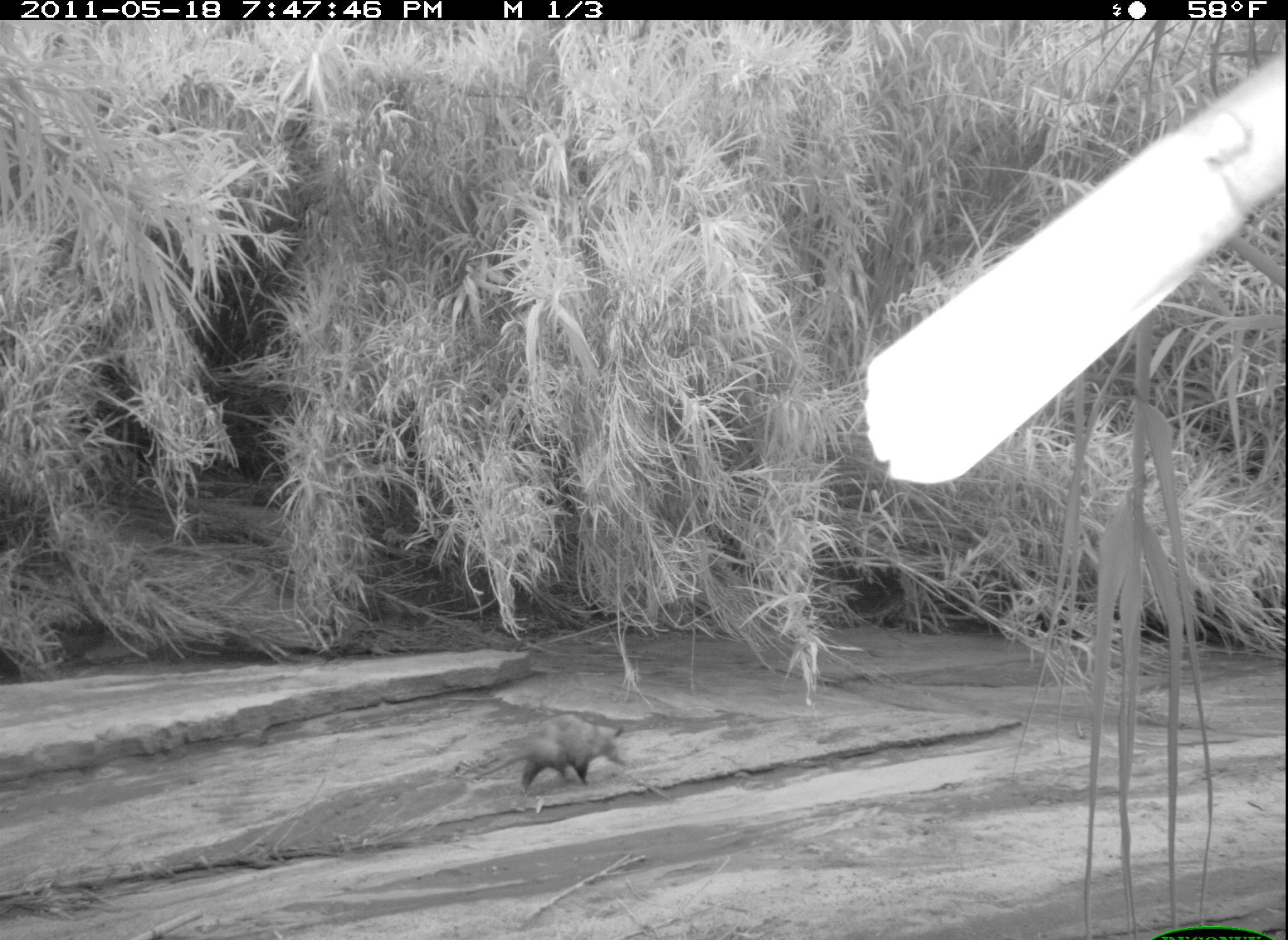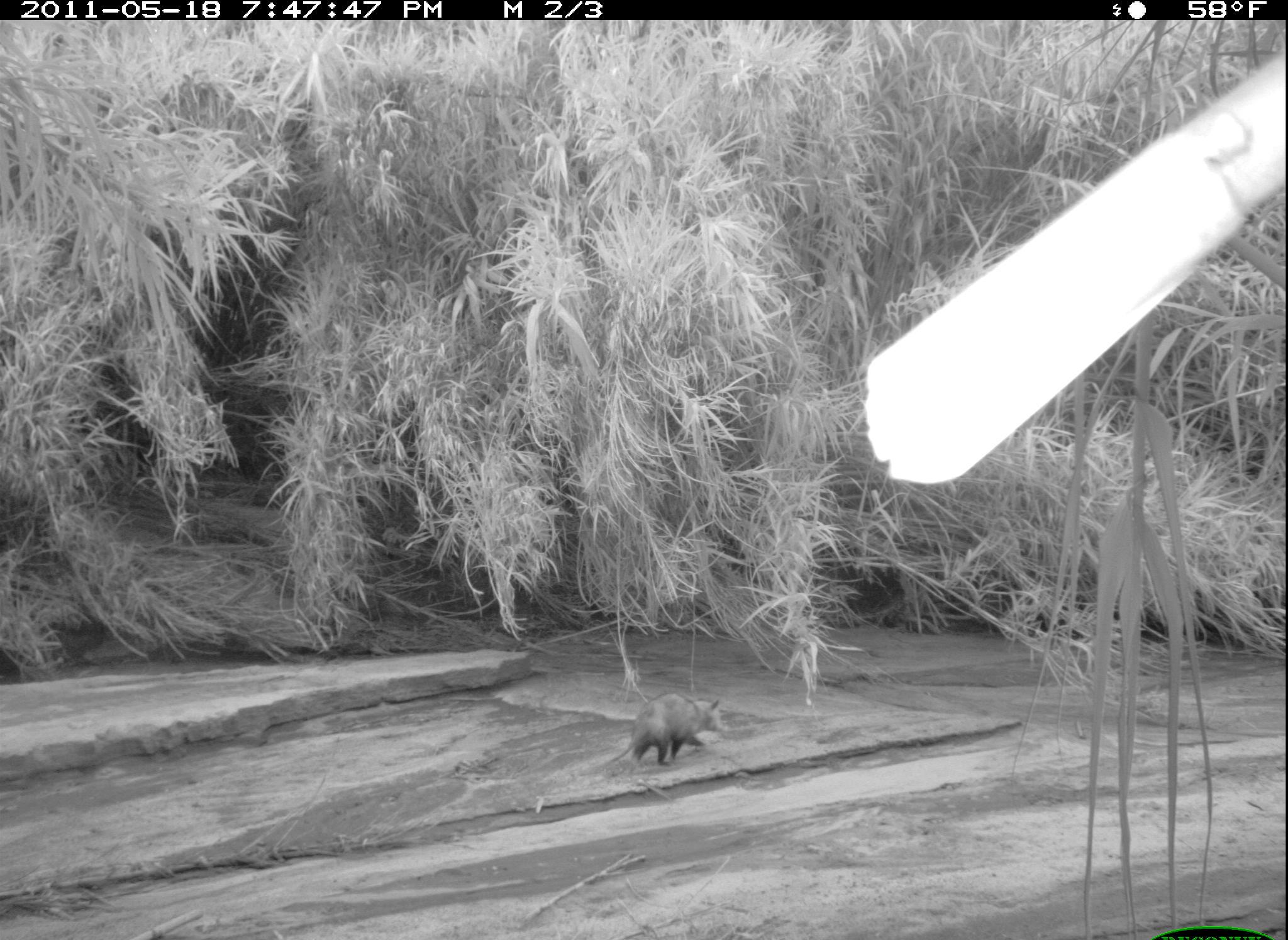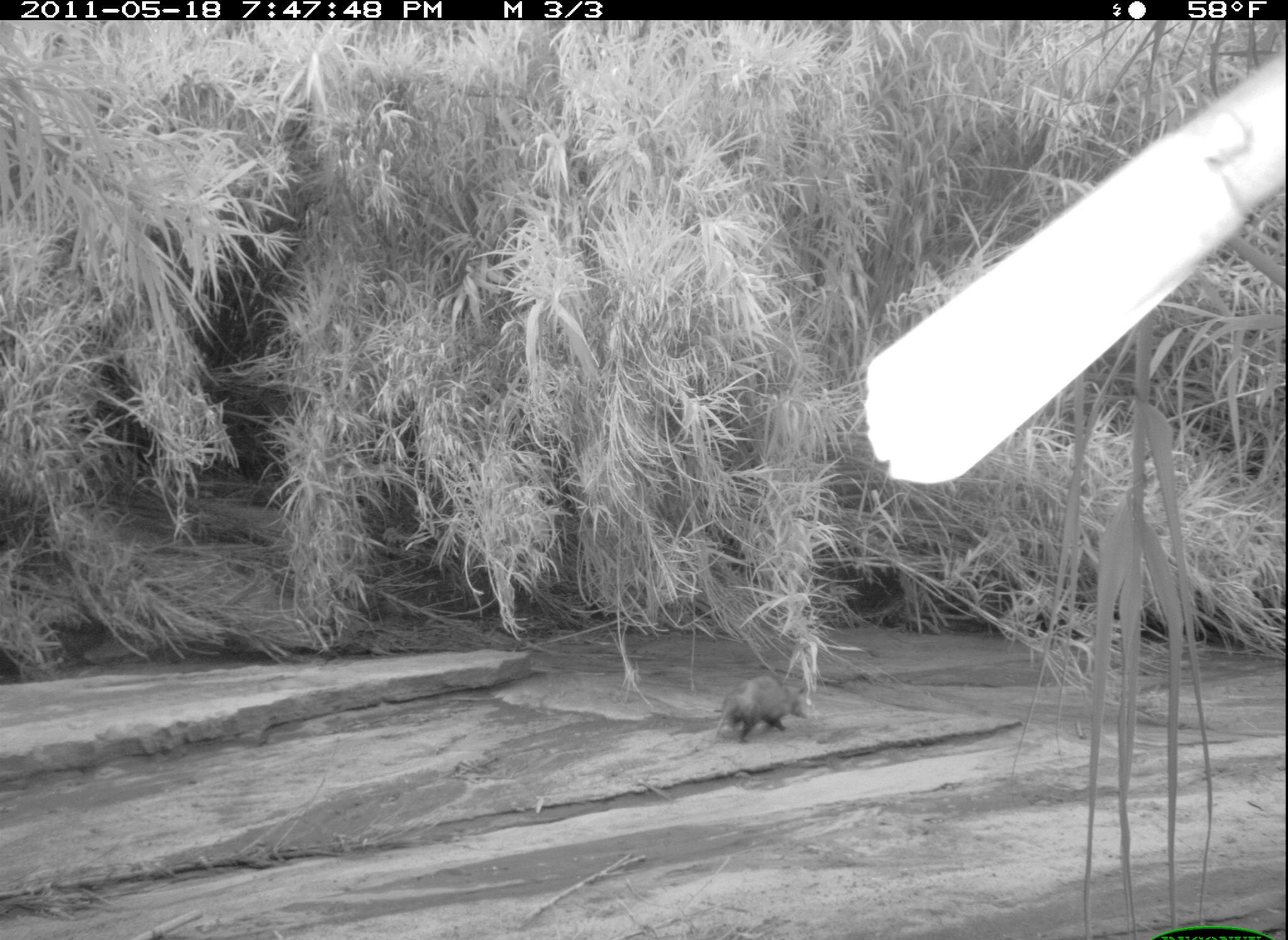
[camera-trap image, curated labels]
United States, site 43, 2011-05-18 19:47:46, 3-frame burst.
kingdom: Animalia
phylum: Chordata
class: Mammalia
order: Didelphimorphia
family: Didelphidae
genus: Didelphis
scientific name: Didelphis virginiana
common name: virginia opossum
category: opossum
Opossum (virginia opossum) (Didelphis virginiana).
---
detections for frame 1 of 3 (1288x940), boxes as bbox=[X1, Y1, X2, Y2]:
opossum: bbox=[473, 707, 650, 817]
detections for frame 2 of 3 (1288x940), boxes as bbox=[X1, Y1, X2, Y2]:
opossum: bbox=[584, 690, 725, 788]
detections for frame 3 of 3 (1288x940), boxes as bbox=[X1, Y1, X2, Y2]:
opossum: bbox=[712, 667, 842, 743]